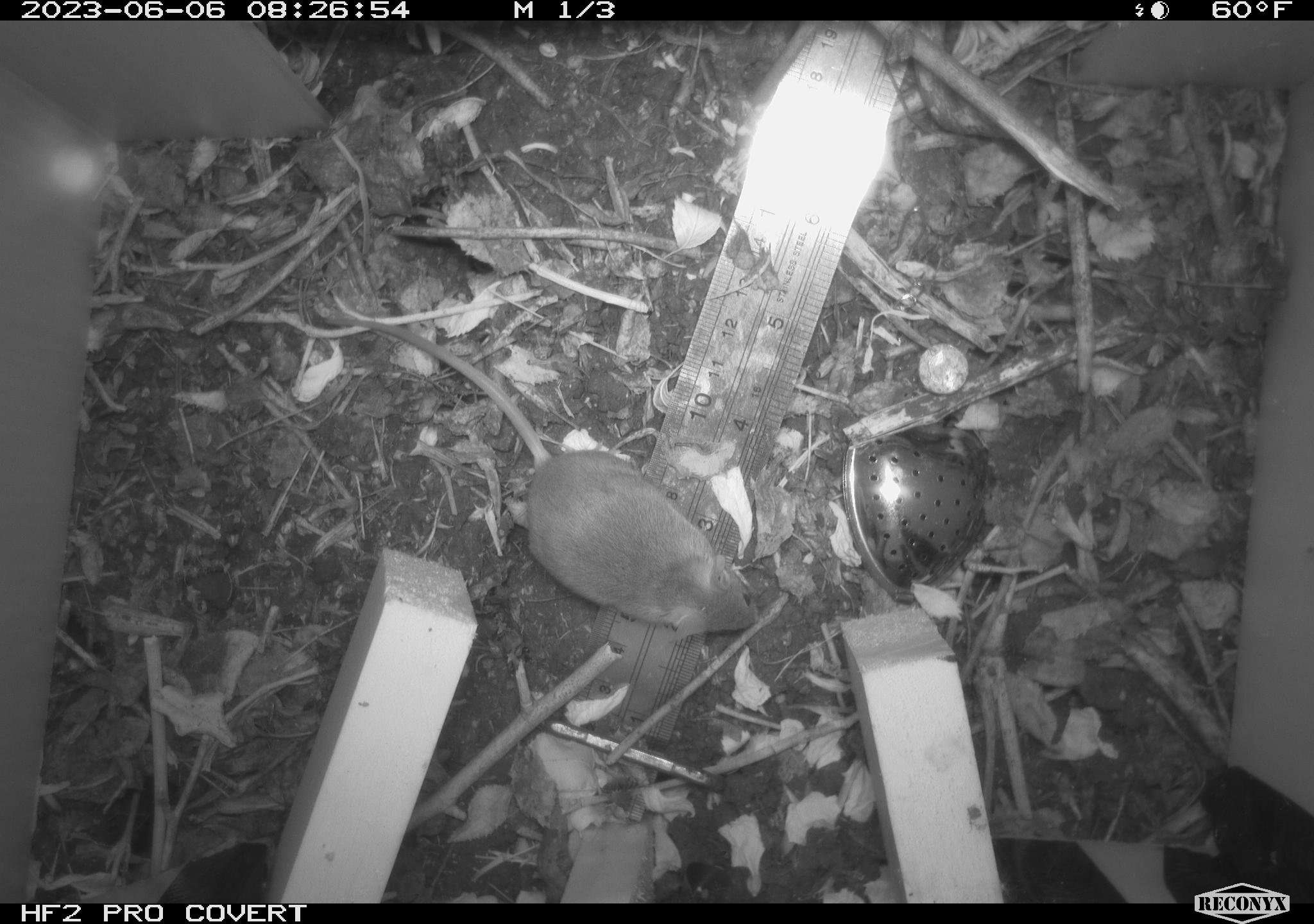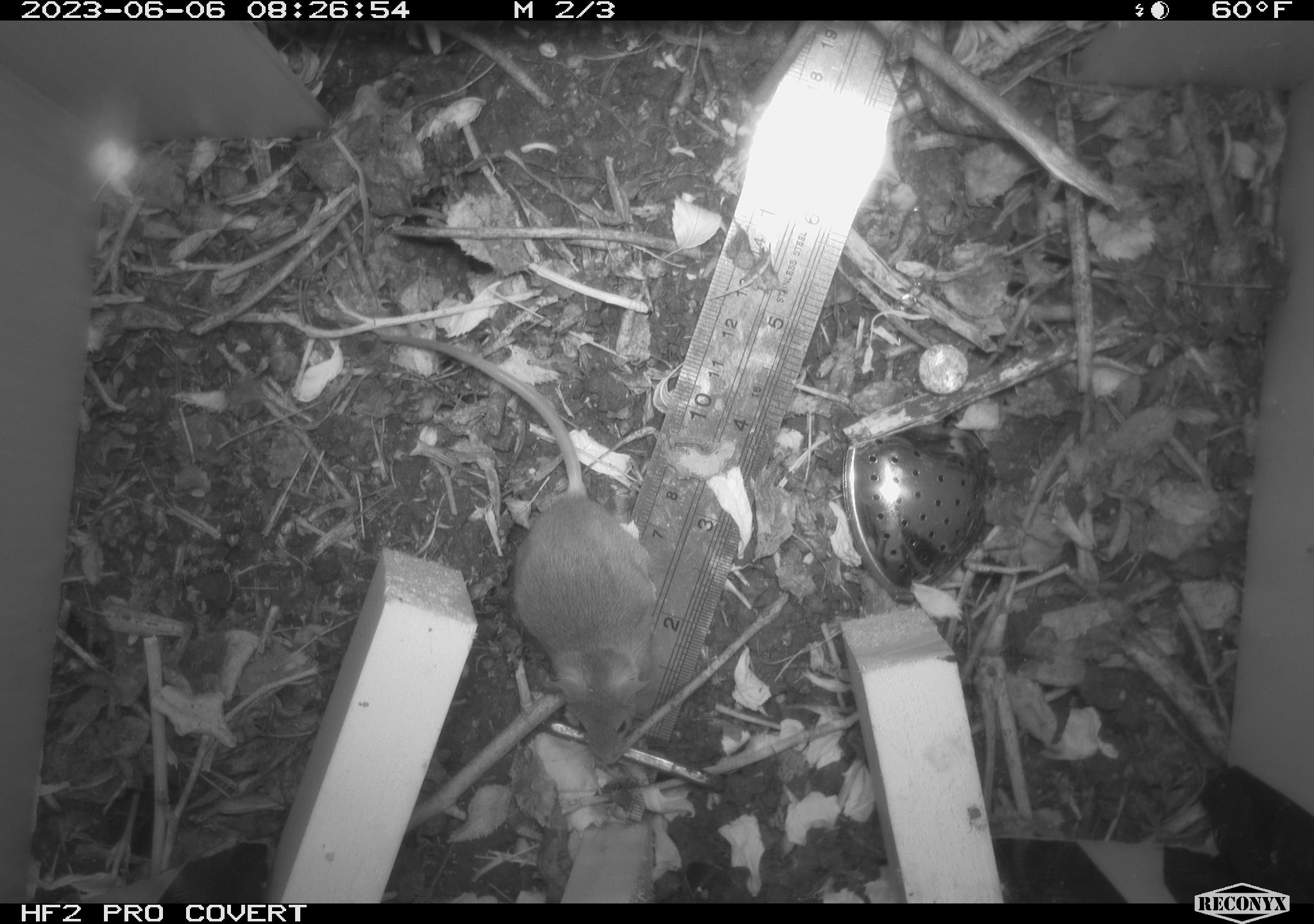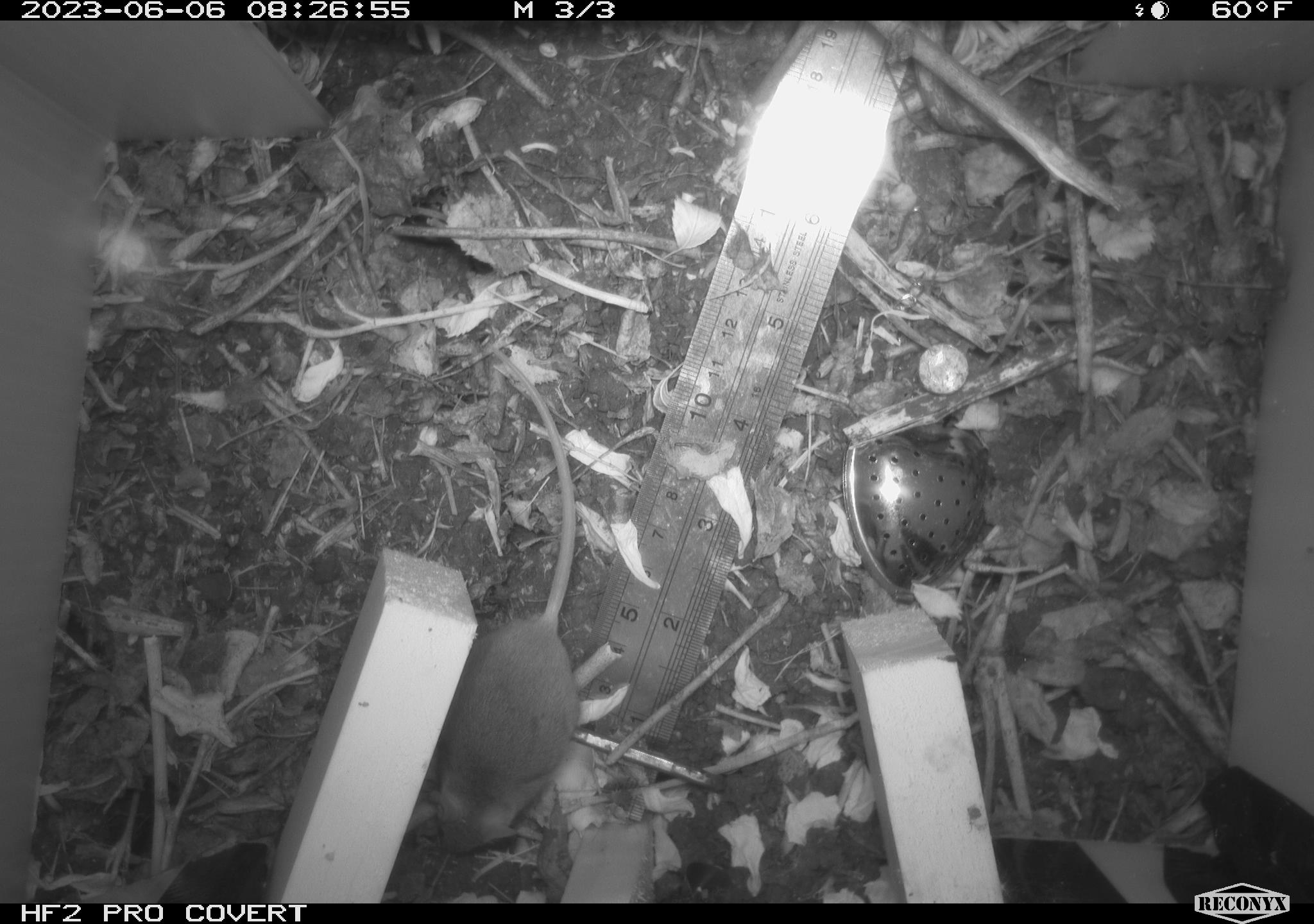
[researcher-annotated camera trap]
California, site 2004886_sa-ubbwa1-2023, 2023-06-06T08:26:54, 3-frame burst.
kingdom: Animalia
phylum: Chordata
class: Mammalia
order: Rodentia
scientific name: Rodentia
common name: rodent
Rodent (Rodentia).